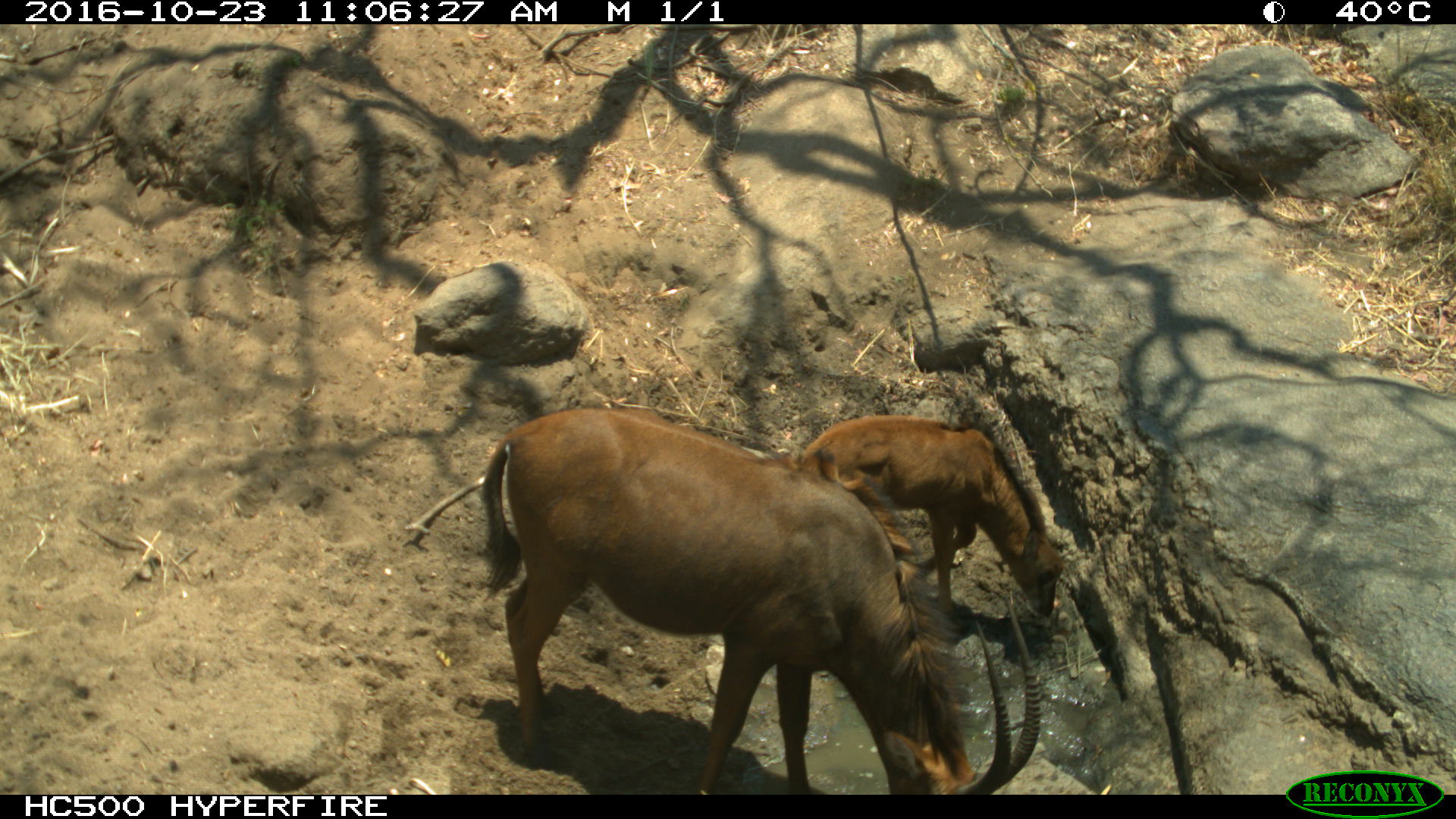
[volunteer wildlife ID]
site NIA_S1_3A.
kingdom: Animalia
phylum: Chordata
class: Mammalia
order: Artiodactyla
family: Bovidae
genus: Hippotragus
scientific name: Hippotragus niger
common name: sable antelope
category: sable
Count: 2.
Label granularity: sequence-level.